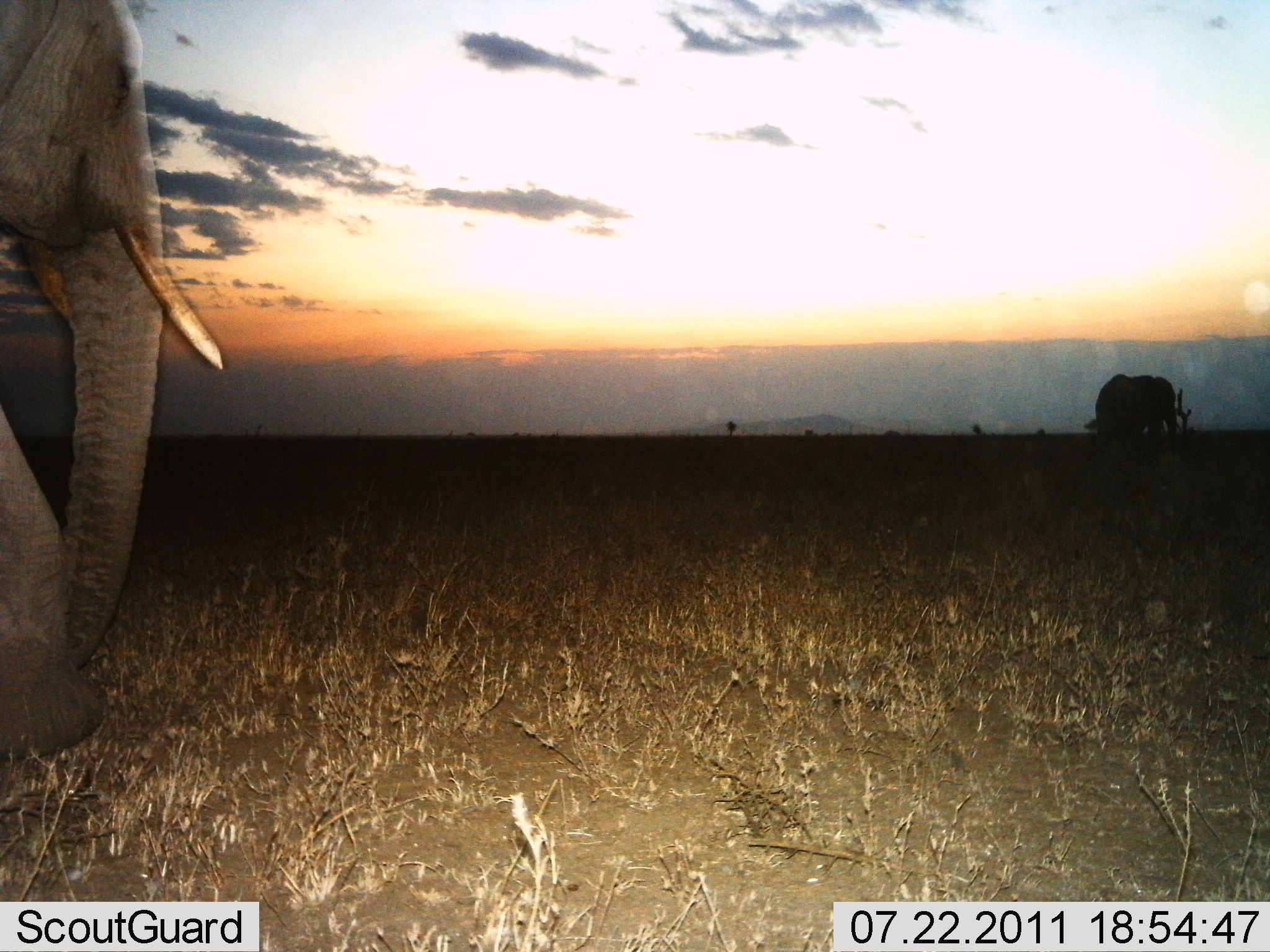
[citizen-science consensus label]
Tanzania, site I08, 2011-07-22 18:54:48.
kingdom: Animalia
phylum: Chordata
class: Mammalia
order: Proboscidea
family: Elephantidae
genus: Loxodonta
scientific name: Loxodonta africana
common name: african bush elephant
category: elephant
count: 2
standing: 30%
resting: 0%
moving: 70%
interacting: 0%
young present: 0%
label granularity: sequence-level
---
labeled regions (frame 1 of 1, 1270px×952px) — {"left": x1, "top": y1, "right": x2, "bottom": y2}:
animal: {"left": 0, "top": 0, "right": 225, "bottom": 766}; {"left": 1085, "top": 373, "right": 1176, "bottom": 458}